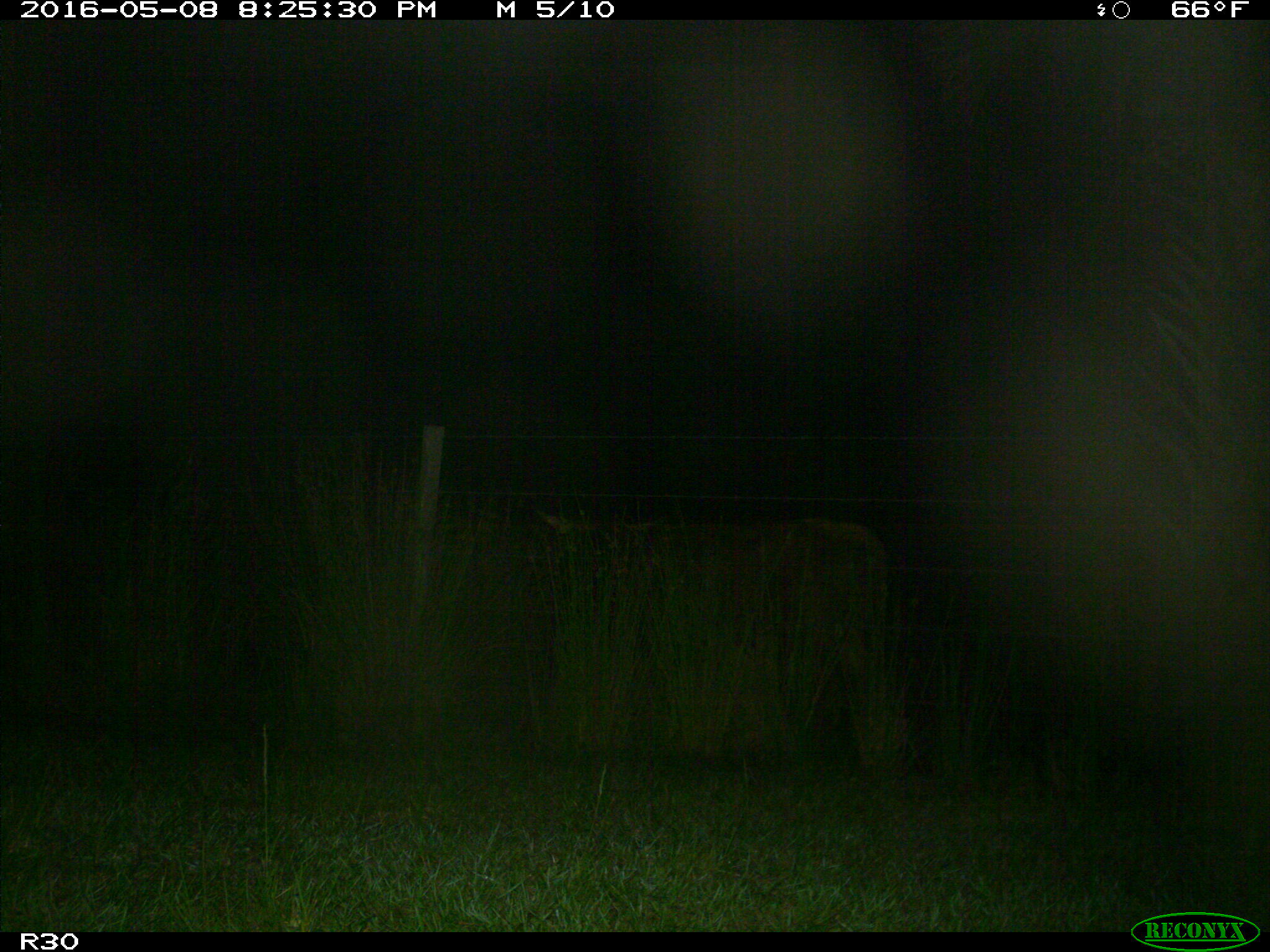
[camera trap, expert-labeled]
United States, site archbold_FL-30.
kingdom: Animalia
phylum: Chordata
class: Mammalia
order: Artiodactyla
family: Bovidae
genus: Bos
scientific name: Bos taurus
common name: domestic cow